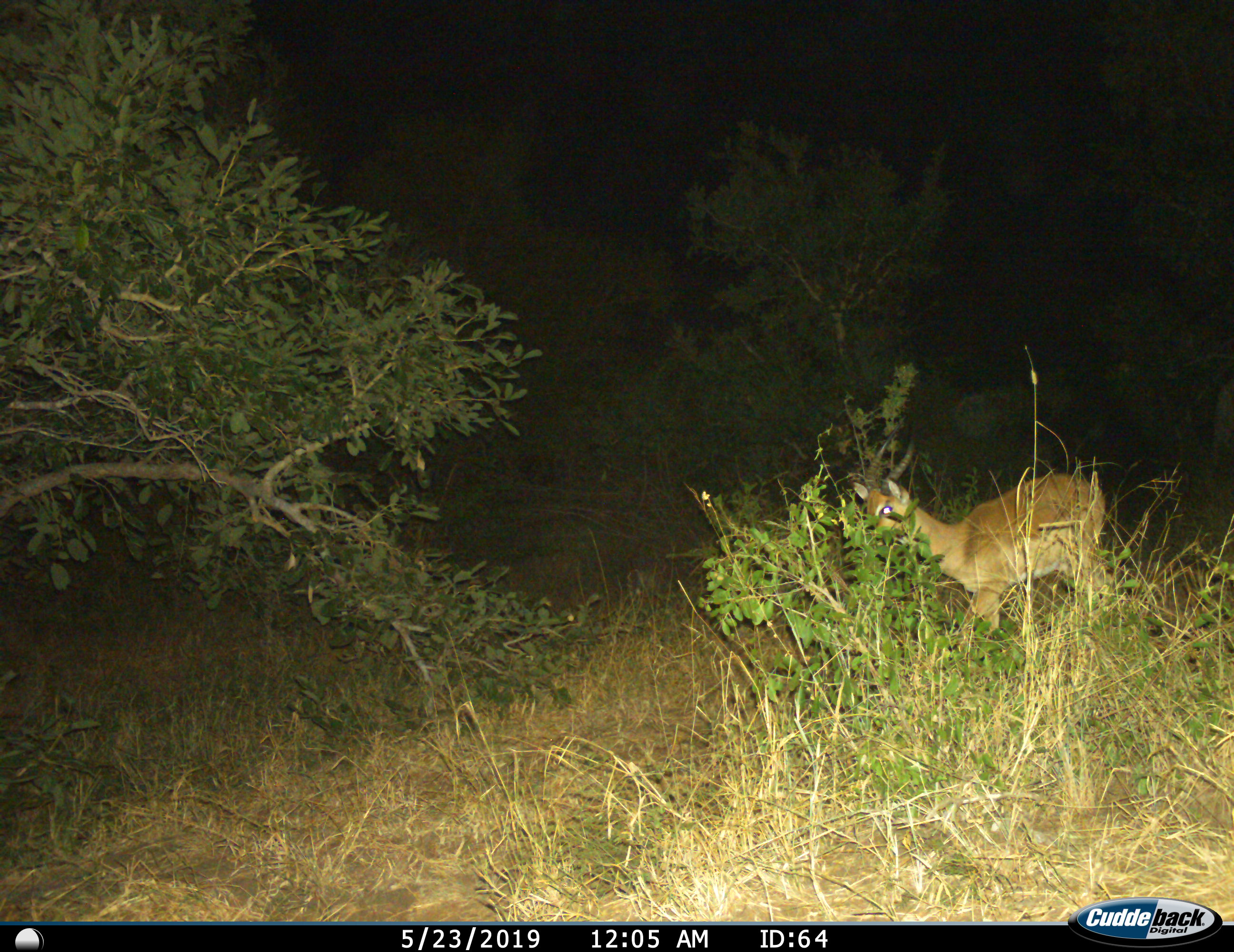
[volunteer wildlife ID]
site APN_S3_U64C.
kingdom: Animalia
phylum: Chordata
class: Mammalia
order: Artiodactyla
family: Bovidae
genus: Aepyceros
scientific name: Aepyceros melampus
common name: impala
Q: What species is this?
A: Impala (Aepyceros melampus).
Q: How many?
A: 1.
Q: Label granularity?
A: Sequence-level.